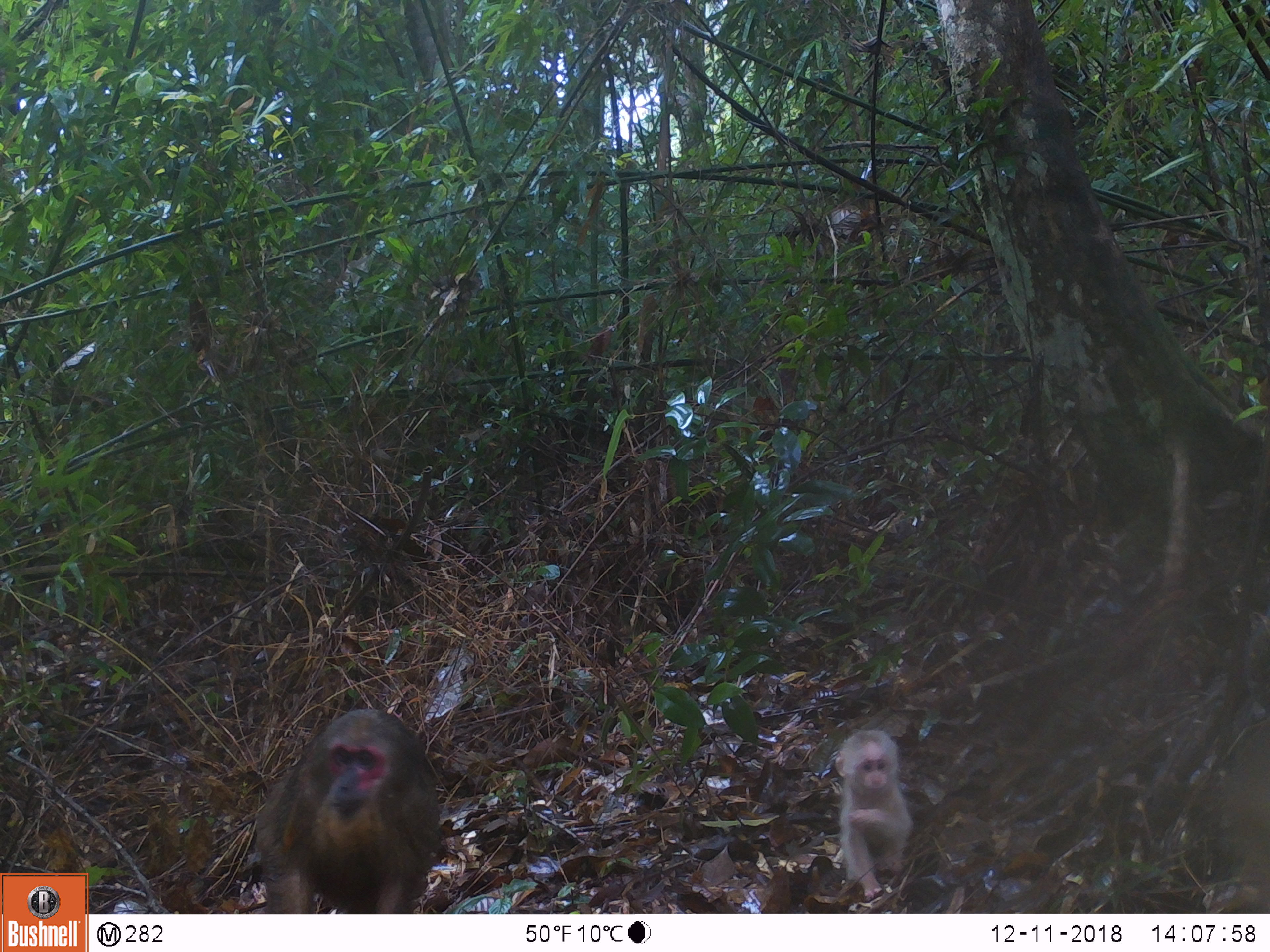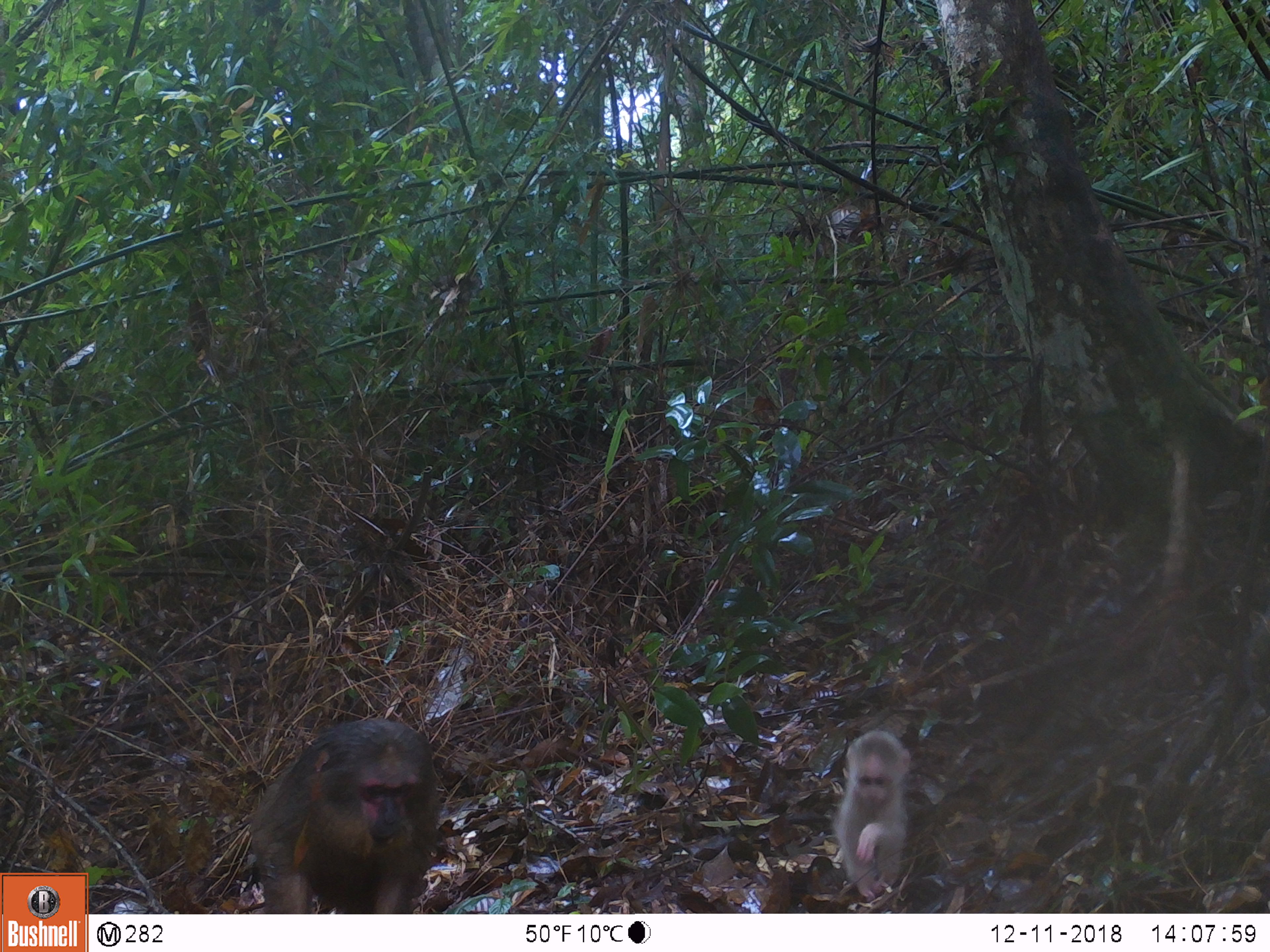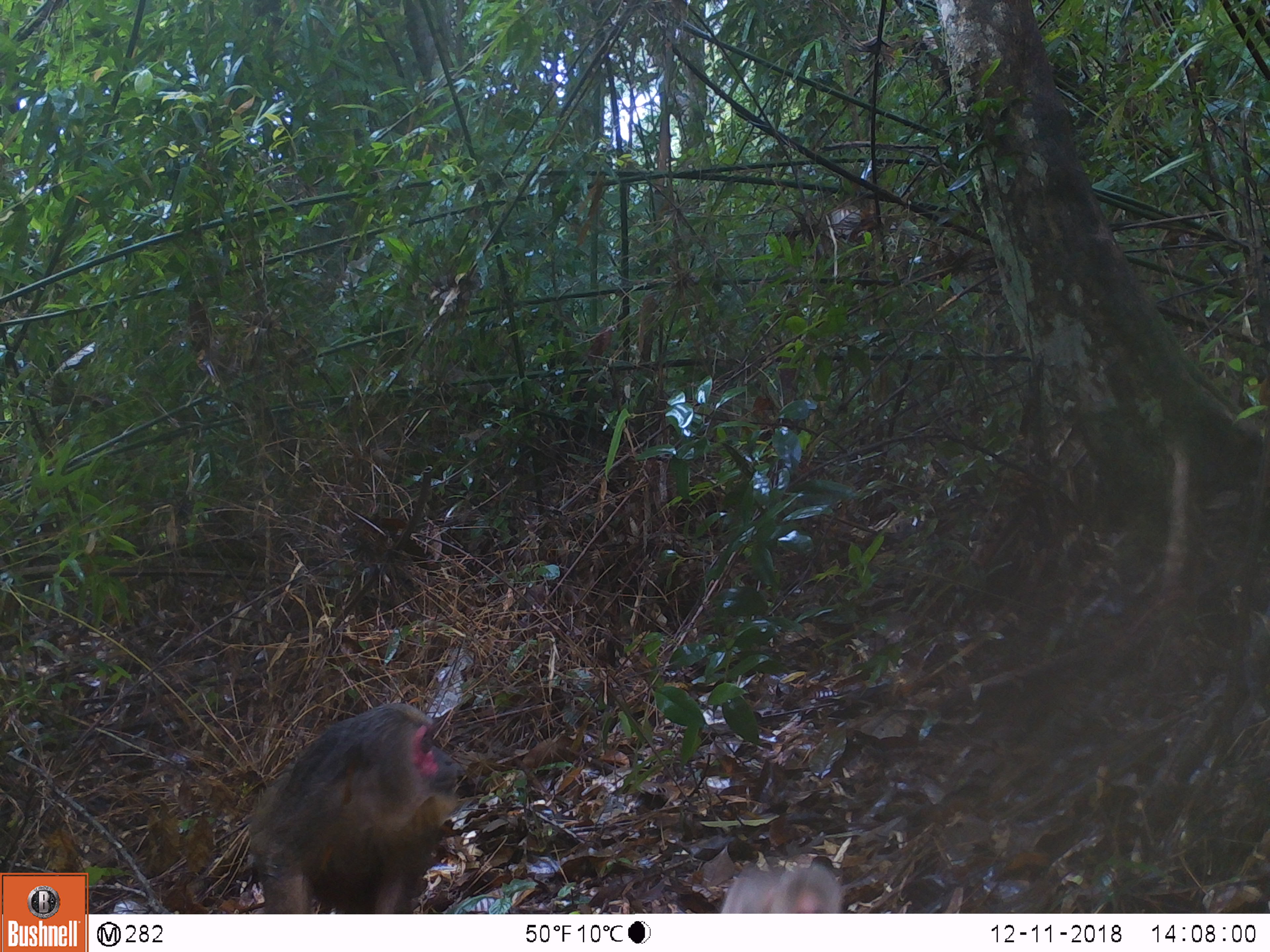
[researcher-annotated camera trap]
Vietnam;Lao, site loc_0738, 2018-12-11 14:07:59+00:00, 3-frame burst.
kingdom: Animalia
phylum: Chordata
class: Mammalia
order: Primates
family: Cercopithecidae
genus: Macaca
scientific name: Macaca arctoides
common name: stump-tailed macaque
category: stump tailed macaque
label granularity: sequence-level